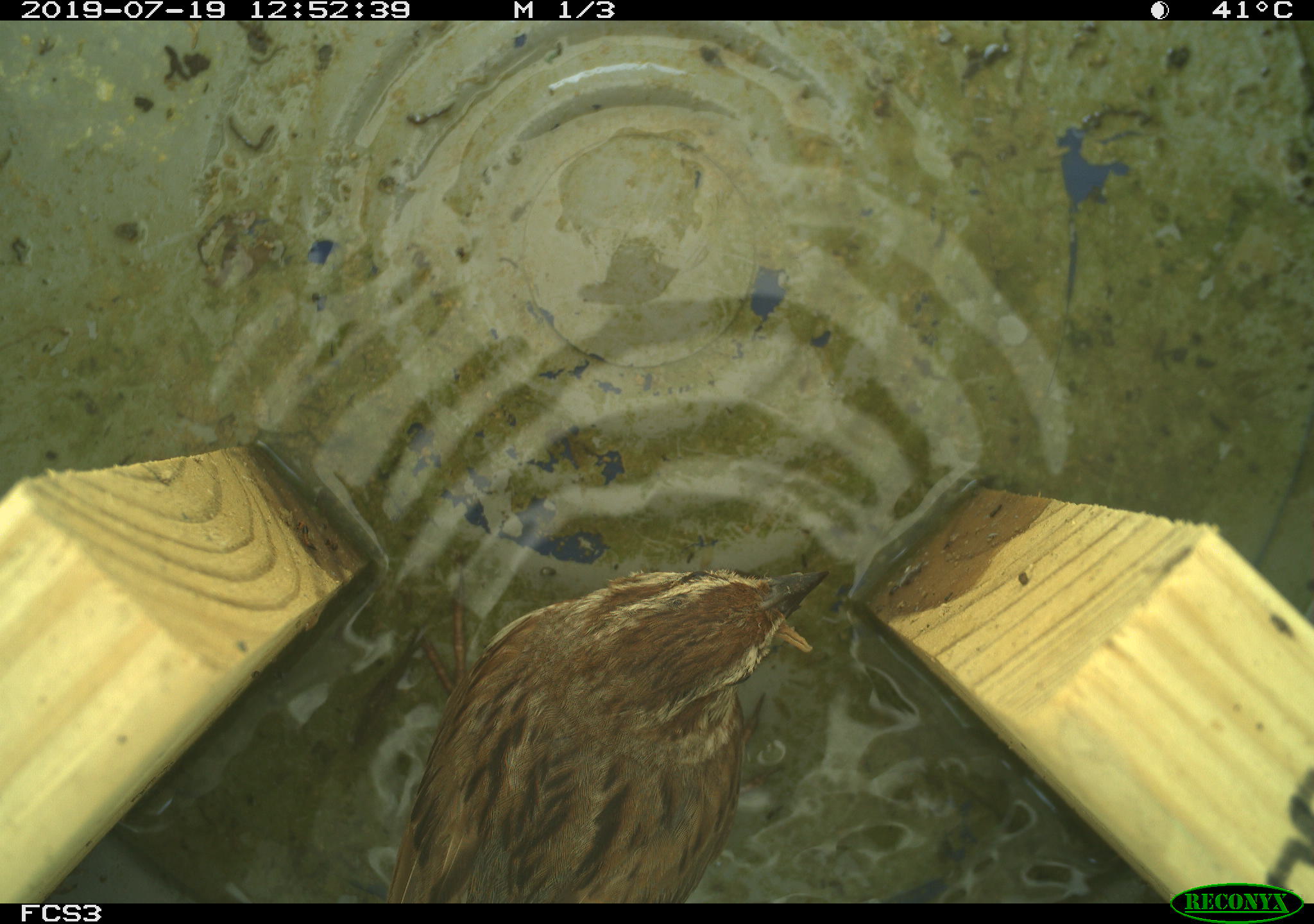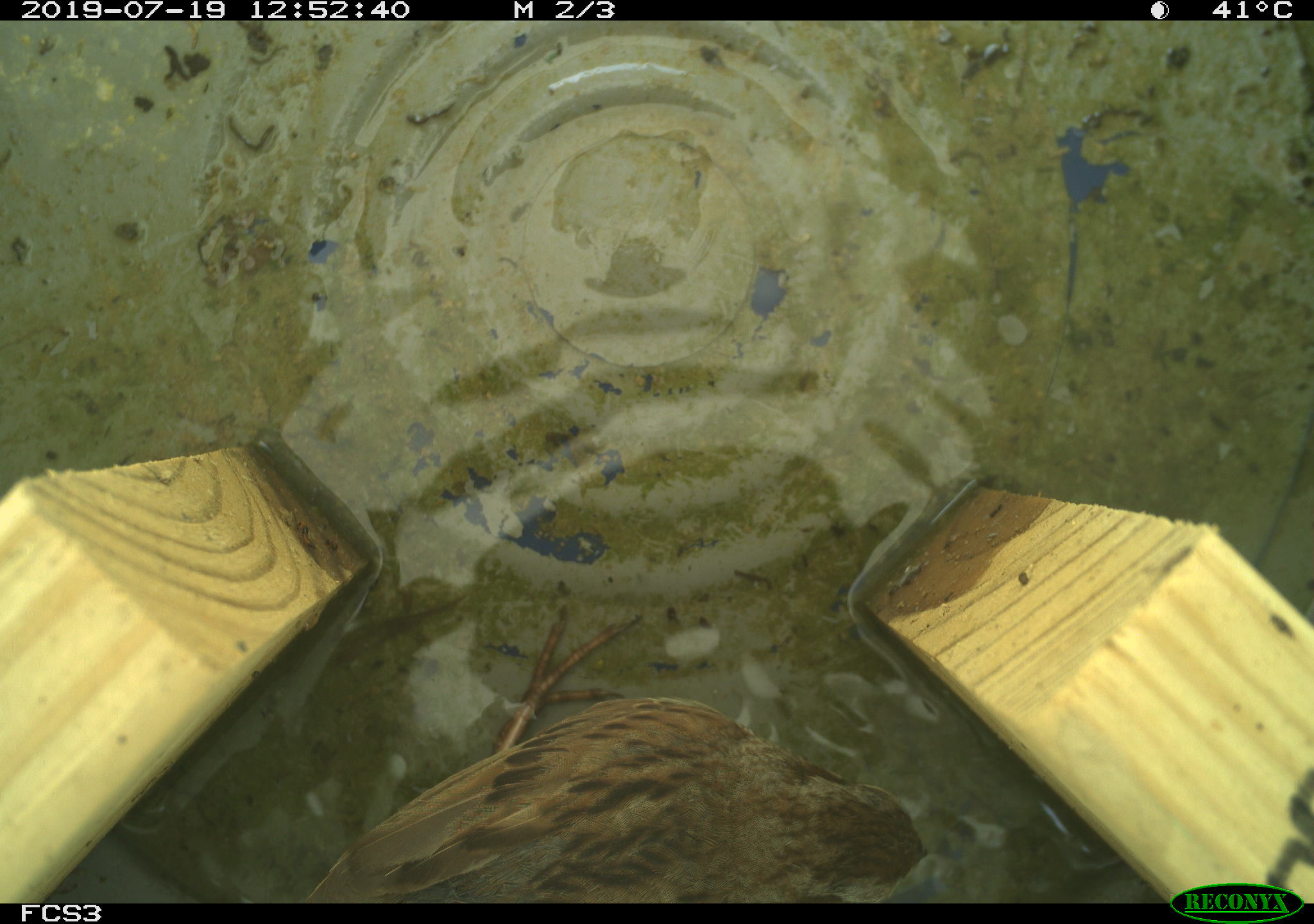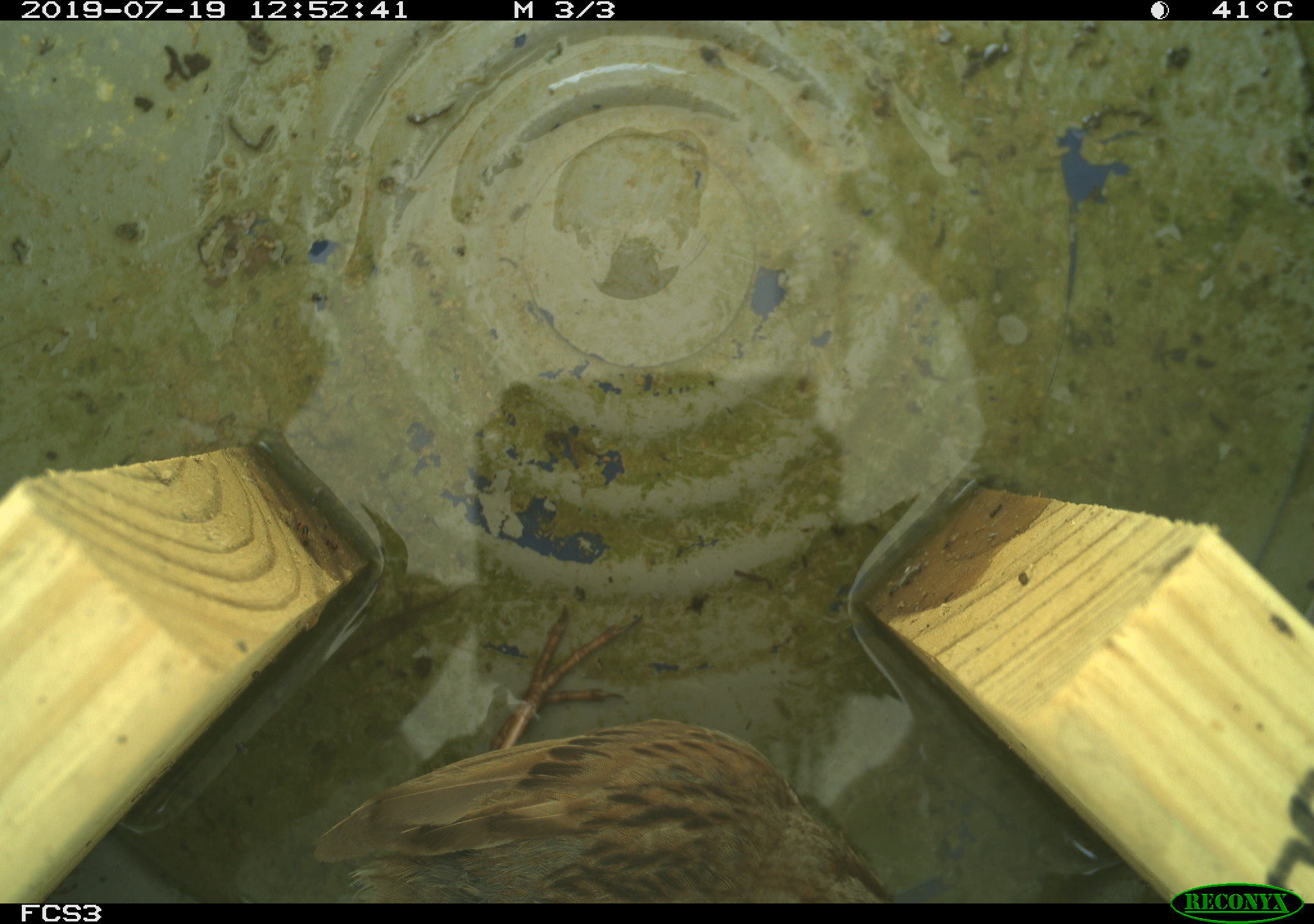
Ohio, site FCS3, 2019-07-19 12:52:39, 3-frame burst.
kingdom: Animalia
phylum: Chordata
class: Aves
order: Passeriformes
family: Passerellidae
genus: Melospiza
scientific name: Melospiza melodia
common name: song sparrow